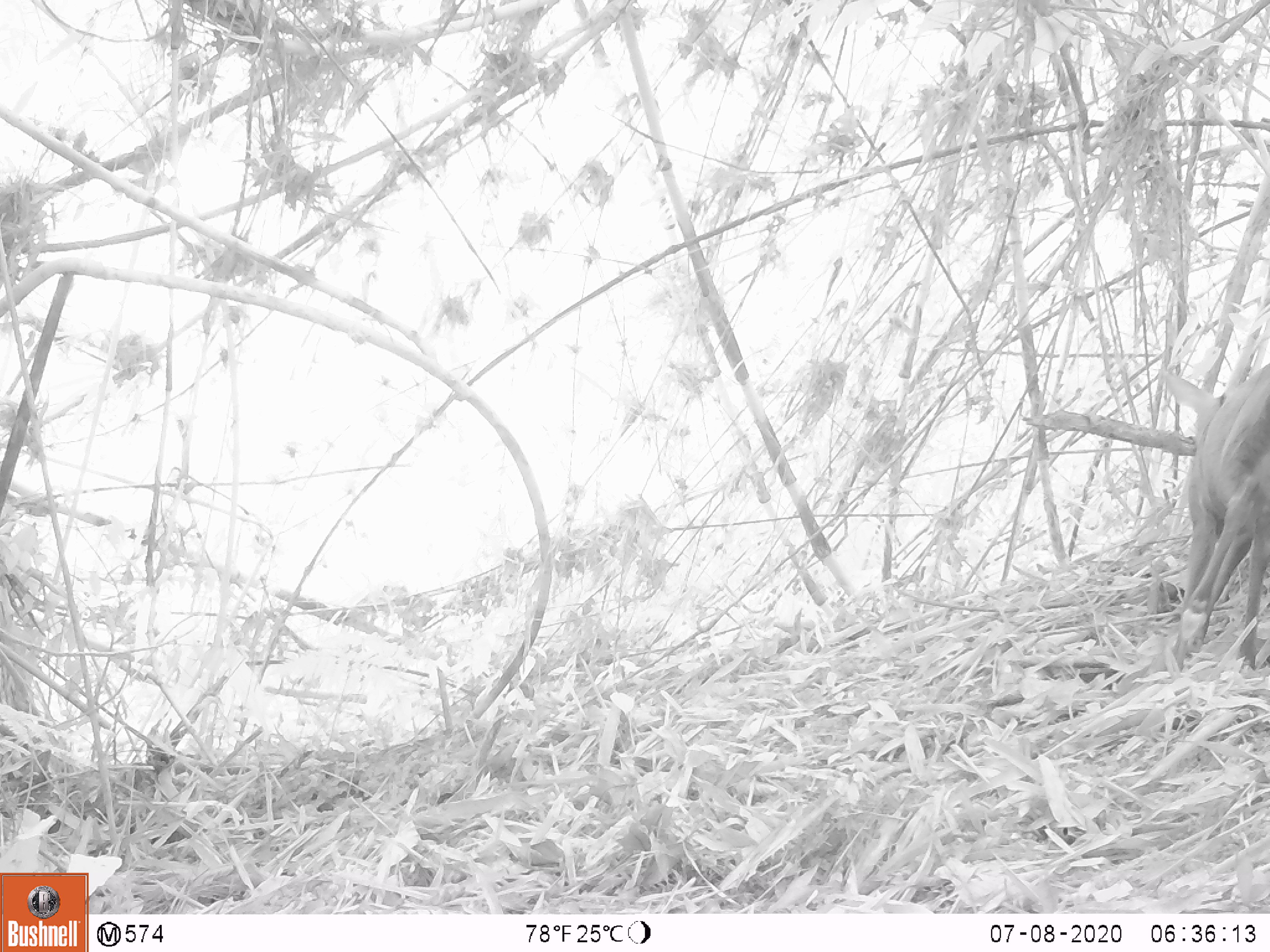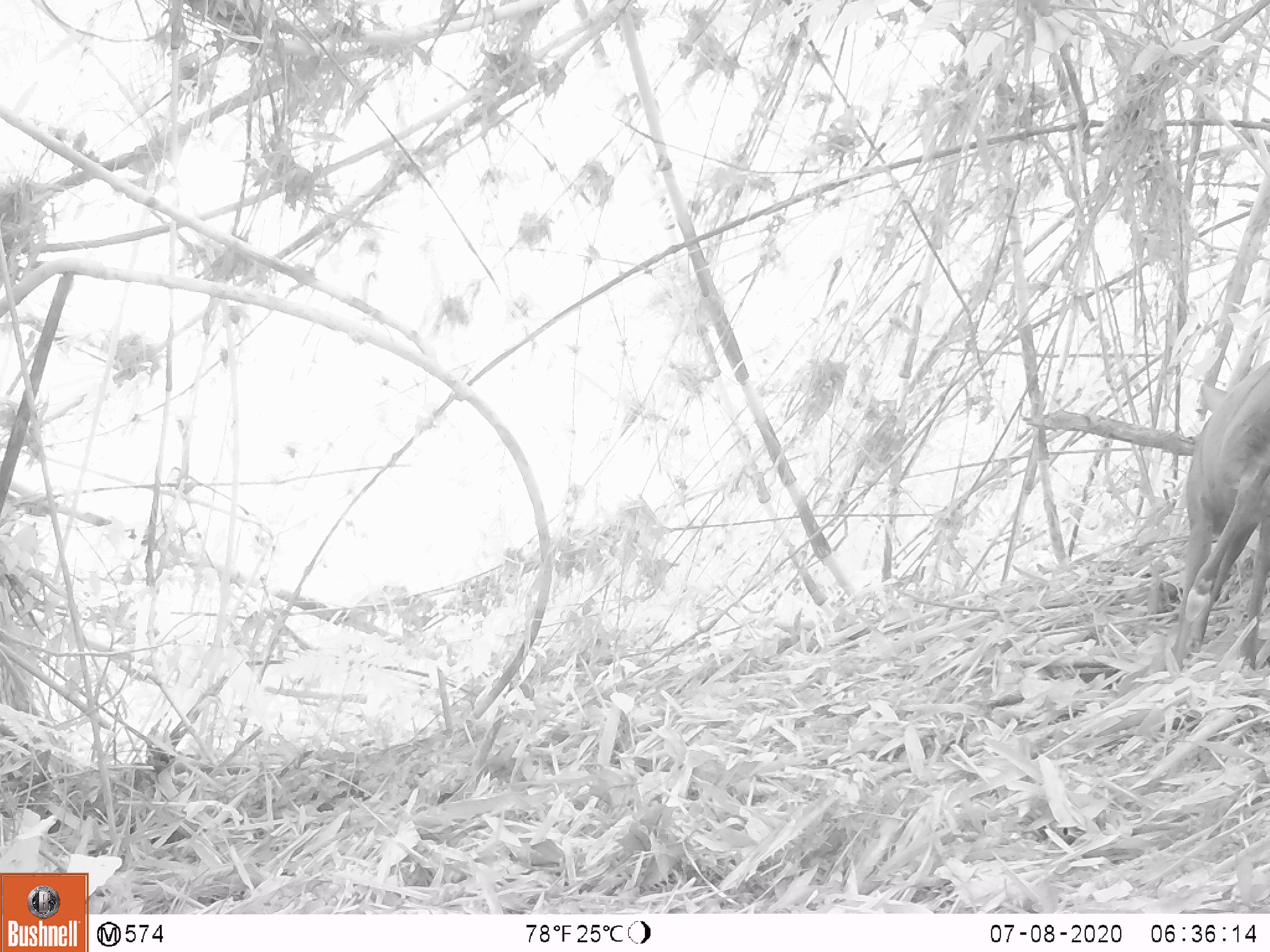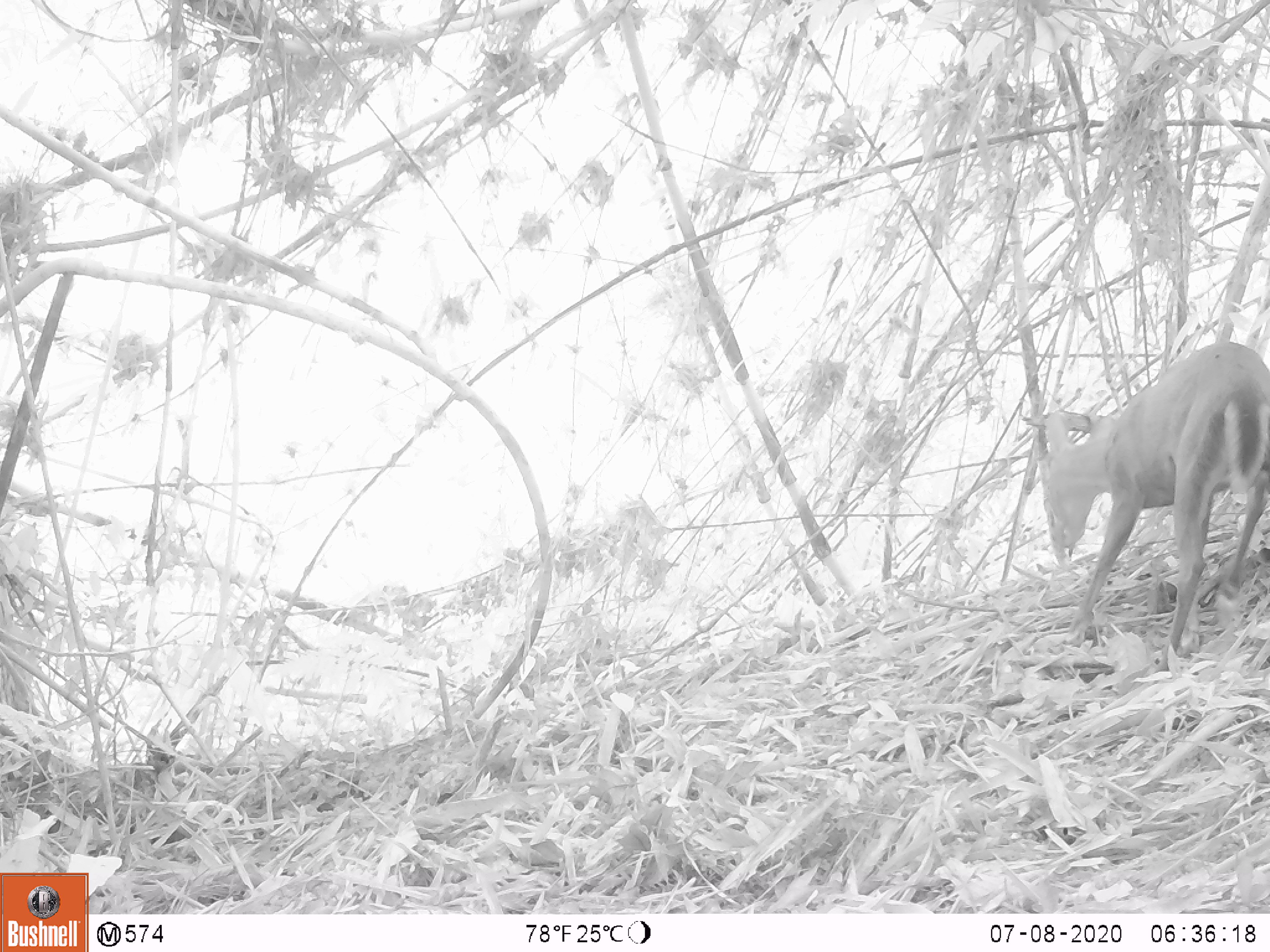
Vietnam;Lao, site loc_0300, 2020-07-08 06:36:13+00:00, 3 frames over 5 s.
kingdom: Animalia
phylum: Chordata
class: Mammalia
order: Artiodactyla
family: Cervidae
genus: Muntiacus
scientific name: Muntiacus rooseveltorum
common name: roosevelt's muntjac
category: roosevelts muntjac group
Roosevelts muntjac group (roosevelt's muntjac) (Muntiacus rooseveltorum). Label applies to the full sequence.